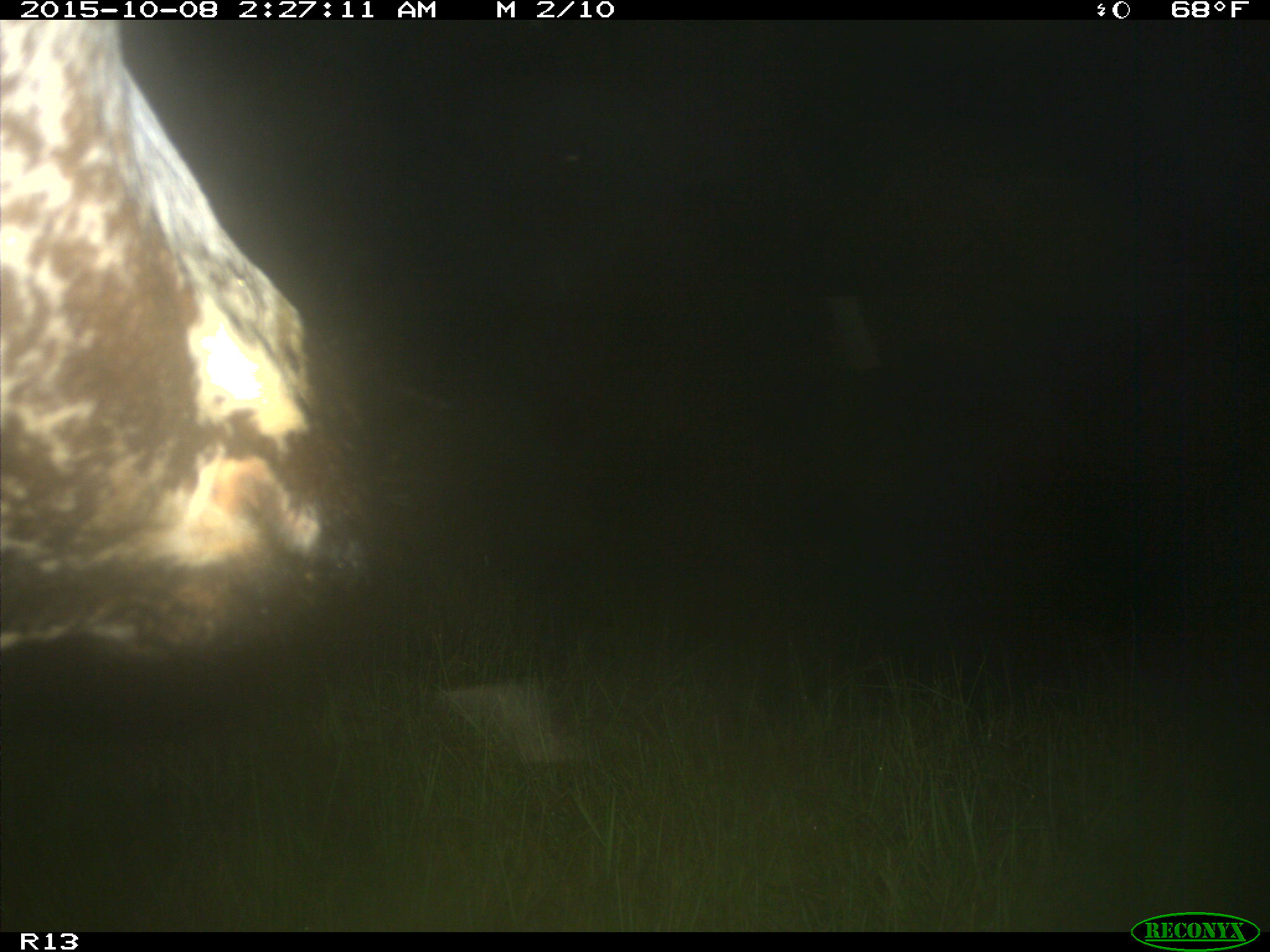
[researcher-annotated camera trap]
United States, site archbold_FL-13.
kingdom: Animalia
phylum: Chordata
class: Mammalia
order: Artiodactyla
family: Bovidae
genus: Bos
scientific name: Bos taurus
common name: domestic cow